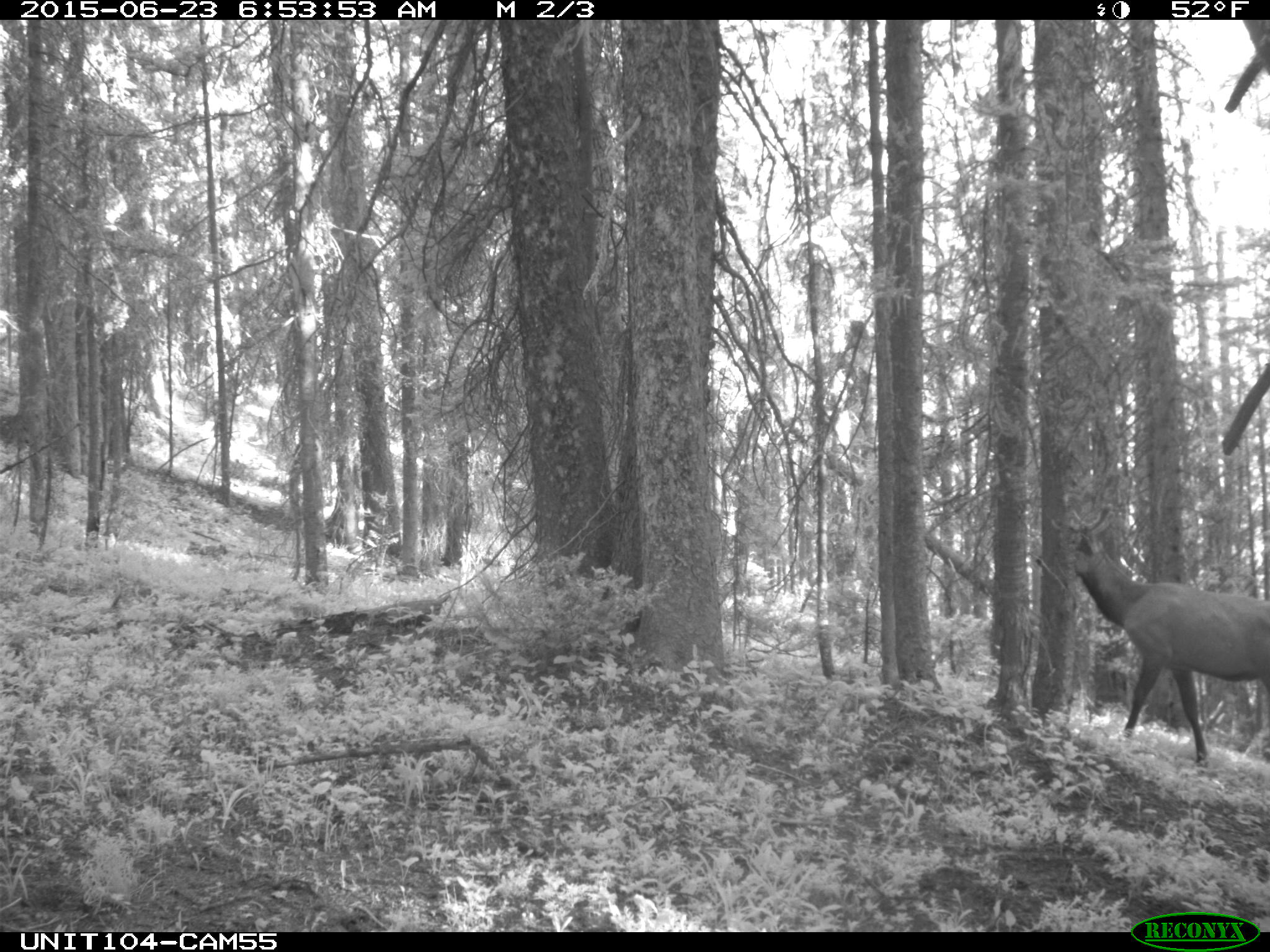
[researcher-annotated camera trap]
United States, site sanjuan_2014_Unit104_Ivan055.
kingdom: Animalia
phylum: Chordata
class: Mammalia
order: Artiodactyla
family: Cervidae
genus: Cervus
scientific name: Cervus elaphus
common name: red deer